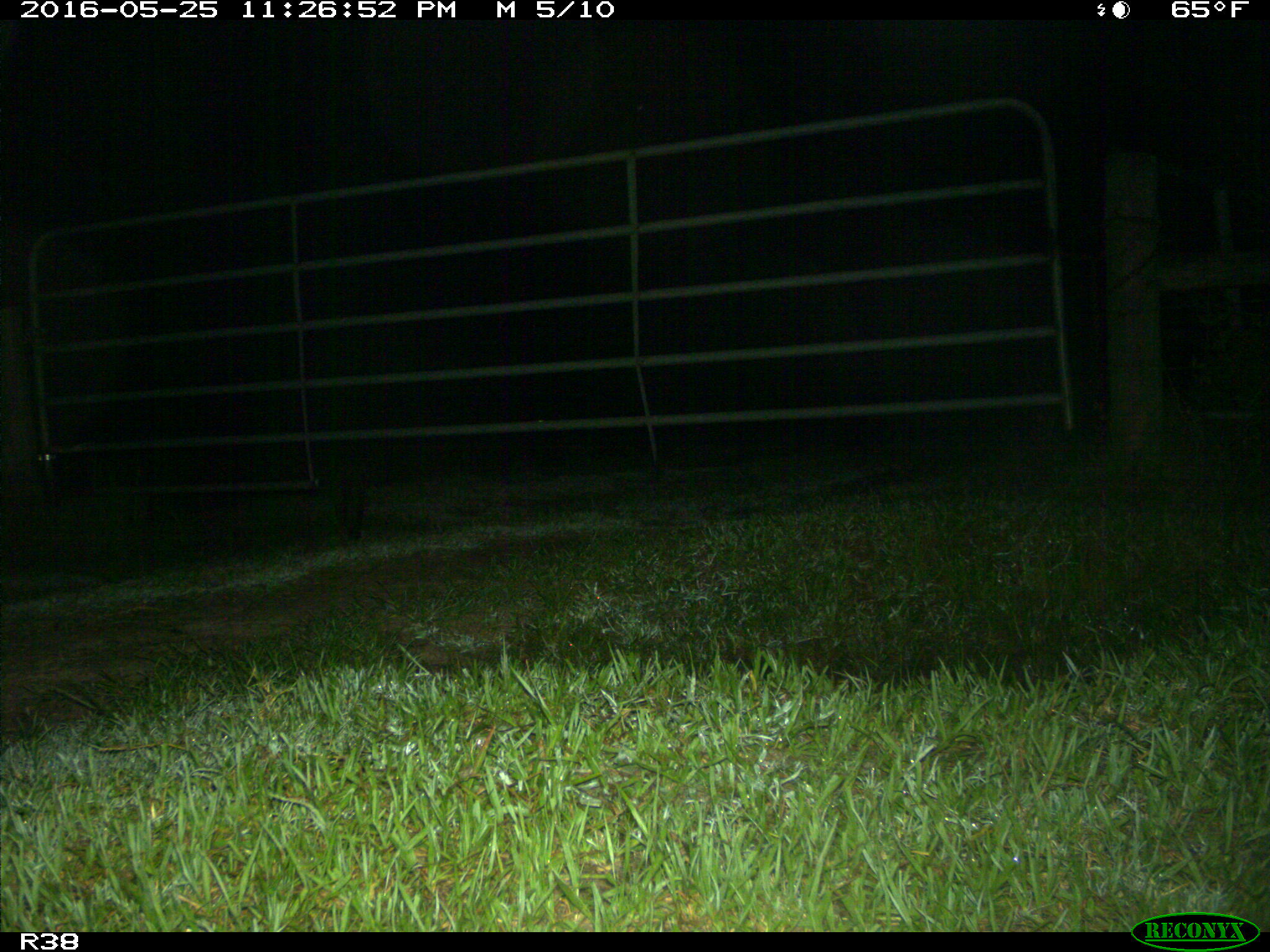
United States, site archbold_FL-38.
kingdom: Animalia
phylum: Chordata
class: Mammalia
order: Carnivora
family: Procyonidae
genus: Procyon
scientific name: Procyon lotor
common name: common raccoon